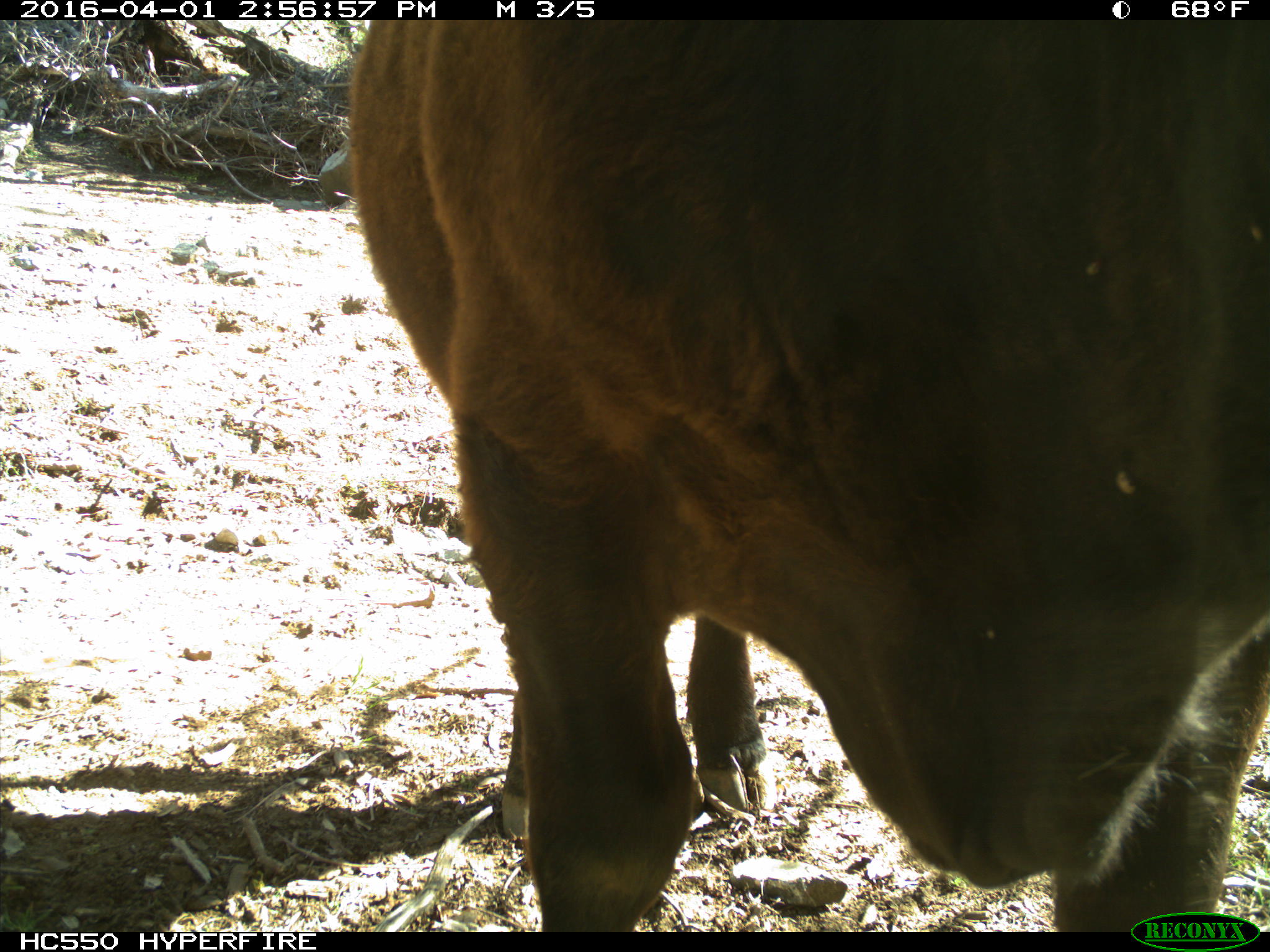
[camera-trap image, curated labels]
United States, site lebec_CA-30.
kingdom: Animalia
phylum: Chordata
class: Mammalia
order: Artiodactyla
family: Bovidae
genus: Bos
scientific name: Bos taurus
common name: domestic cow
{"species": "Bos taurus (domestic cow)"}